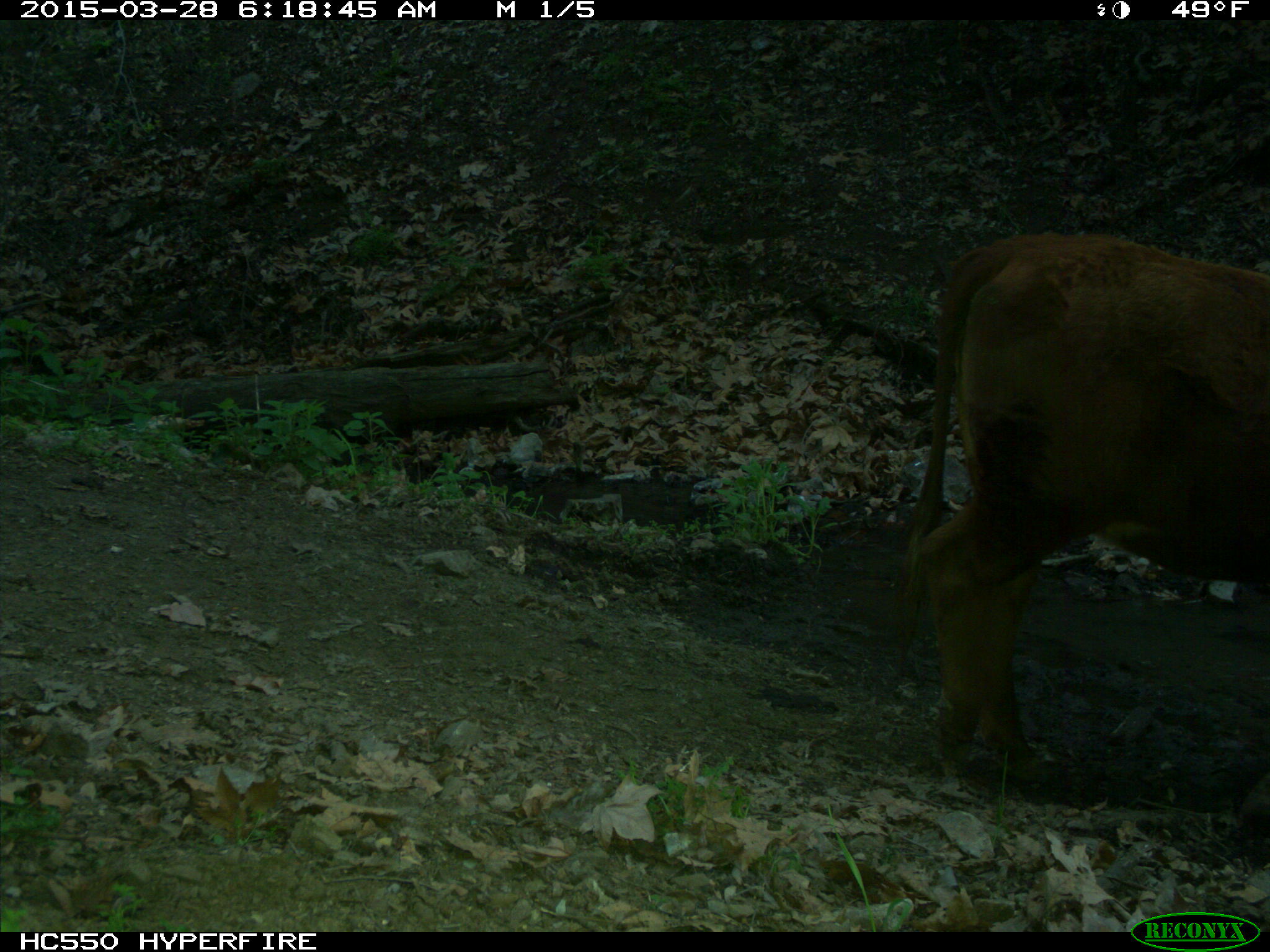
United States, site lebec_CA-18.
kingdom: Animalia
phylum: Chordata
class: Mammalia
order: Artiodactyla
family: Bovidae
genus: Bos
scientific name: Bos taurus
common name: domestic cow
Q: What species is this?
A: Bos taurus (domestic cow).